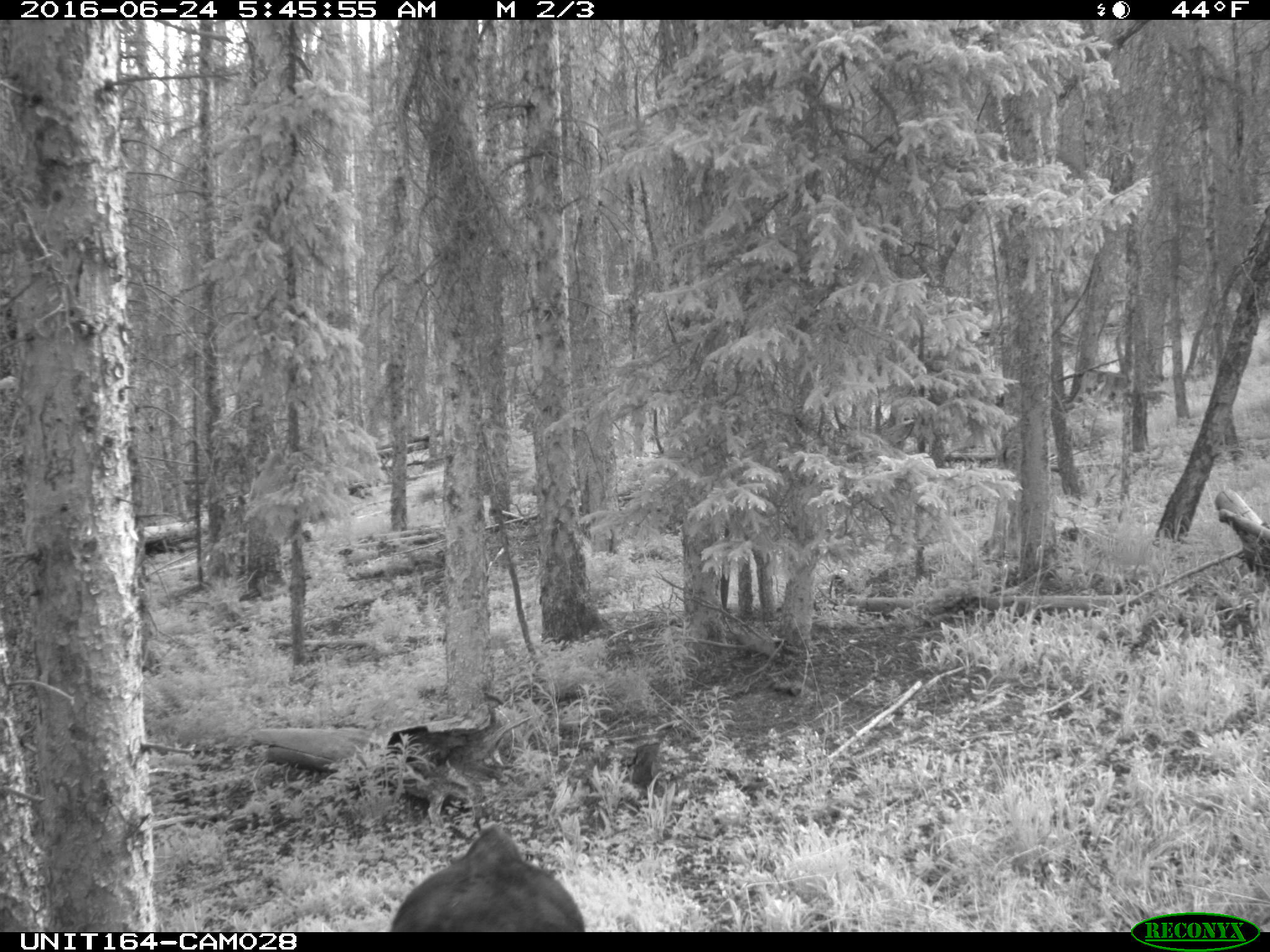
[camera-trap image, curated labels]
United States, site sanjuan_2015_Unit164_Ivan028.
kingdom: Animalia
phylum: Chordata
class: Mammalia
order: Artiodactyla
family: Bovidae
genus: Bos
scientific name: Bos taurus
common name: domestic cow